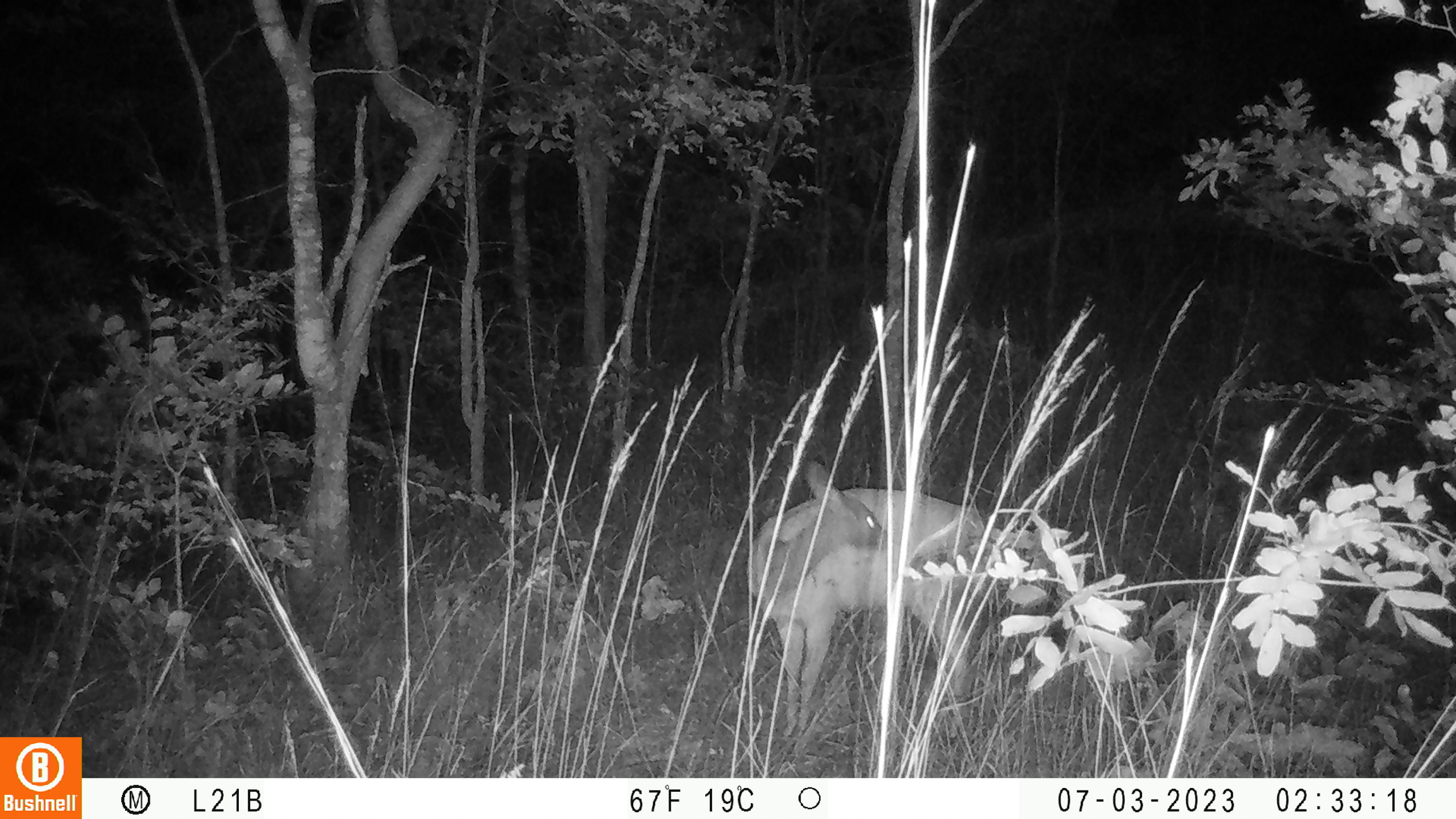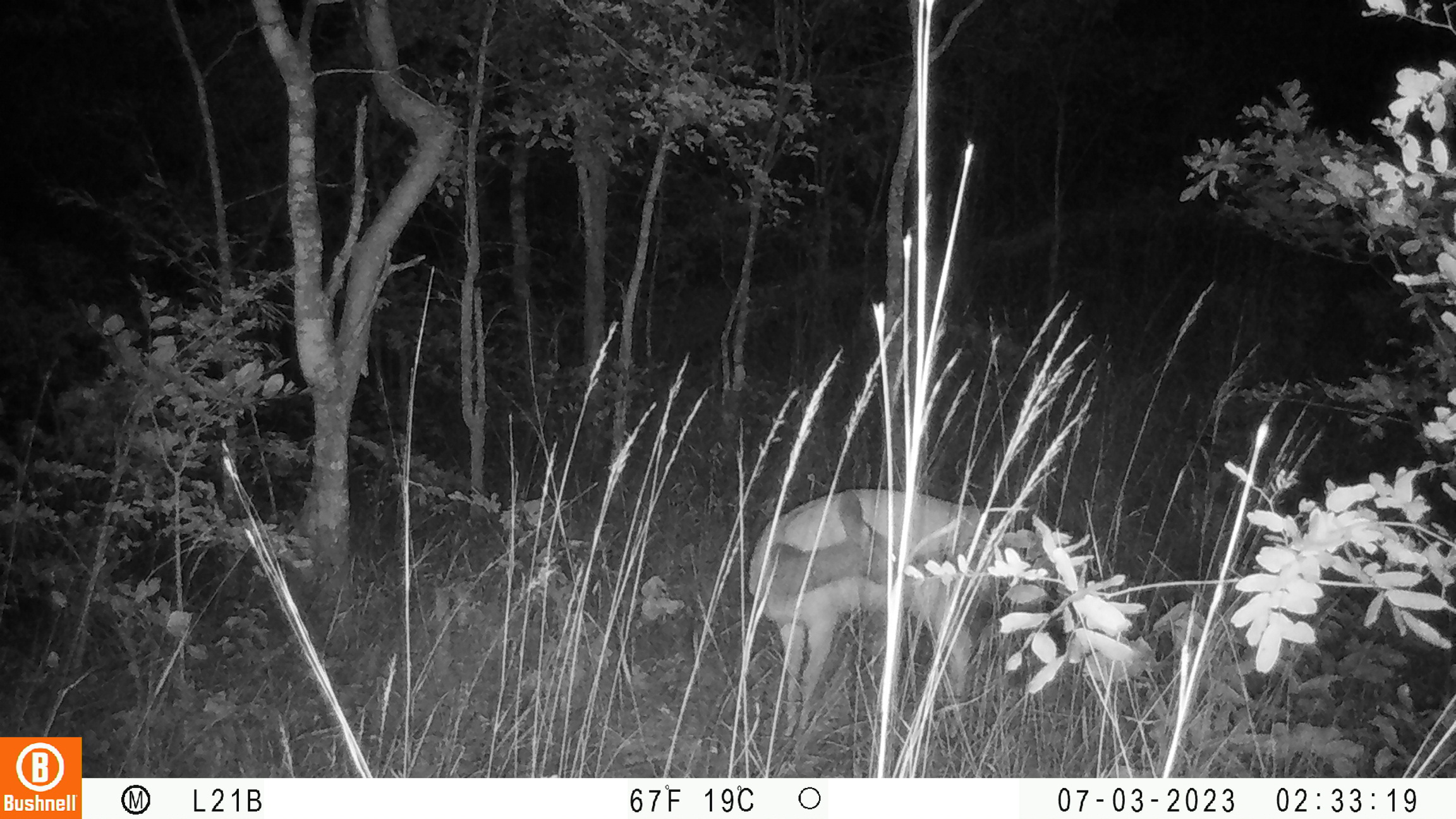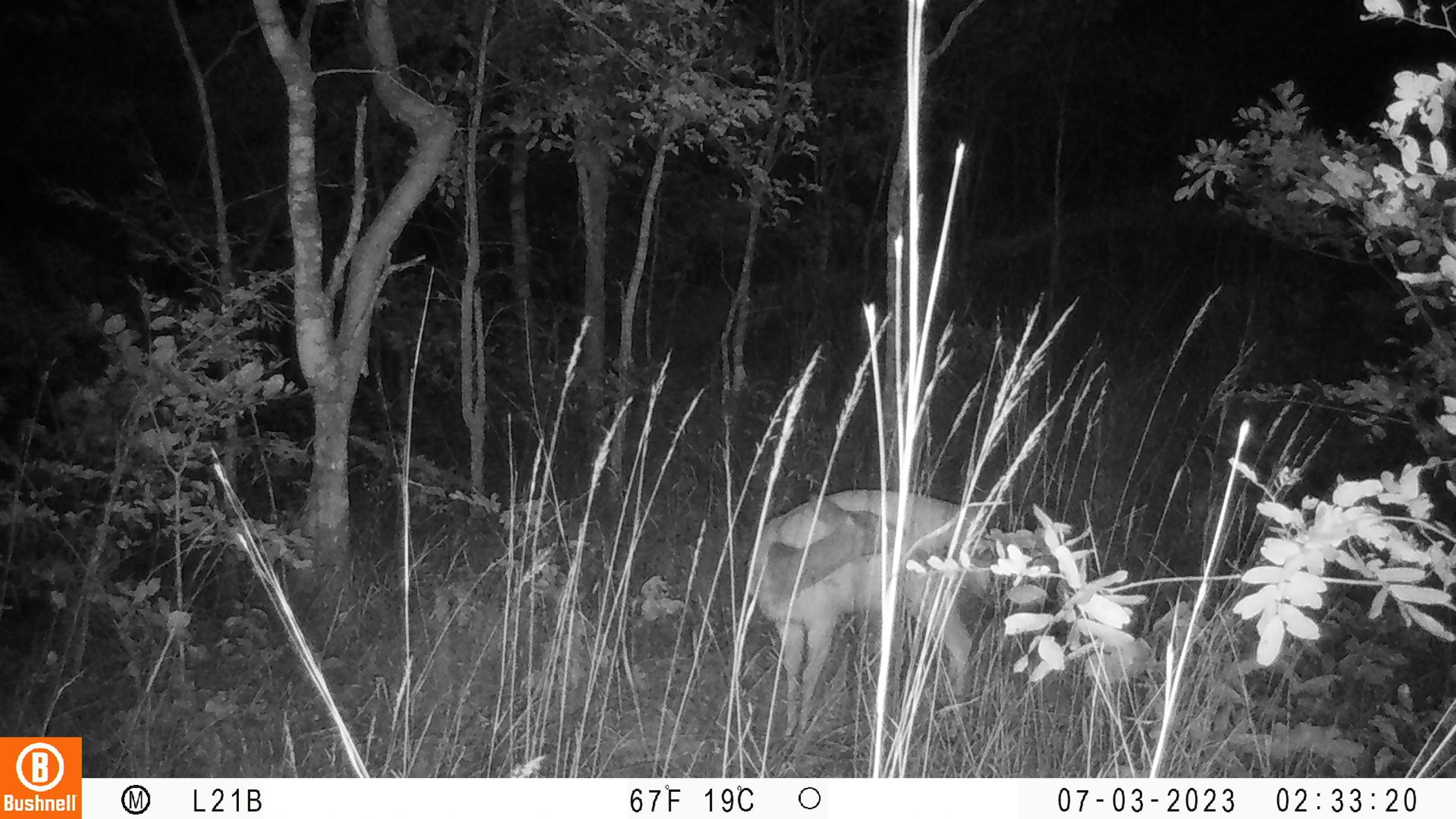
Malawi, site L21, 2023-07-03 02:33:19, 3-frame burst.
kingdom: Animalia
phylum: Chordata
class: Mammalia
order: Artiodactyla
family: Bovidae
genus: Tragelaphus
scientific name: Tragelaphus sylvaticus sylvaticus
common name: cape bushbuck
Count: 1.